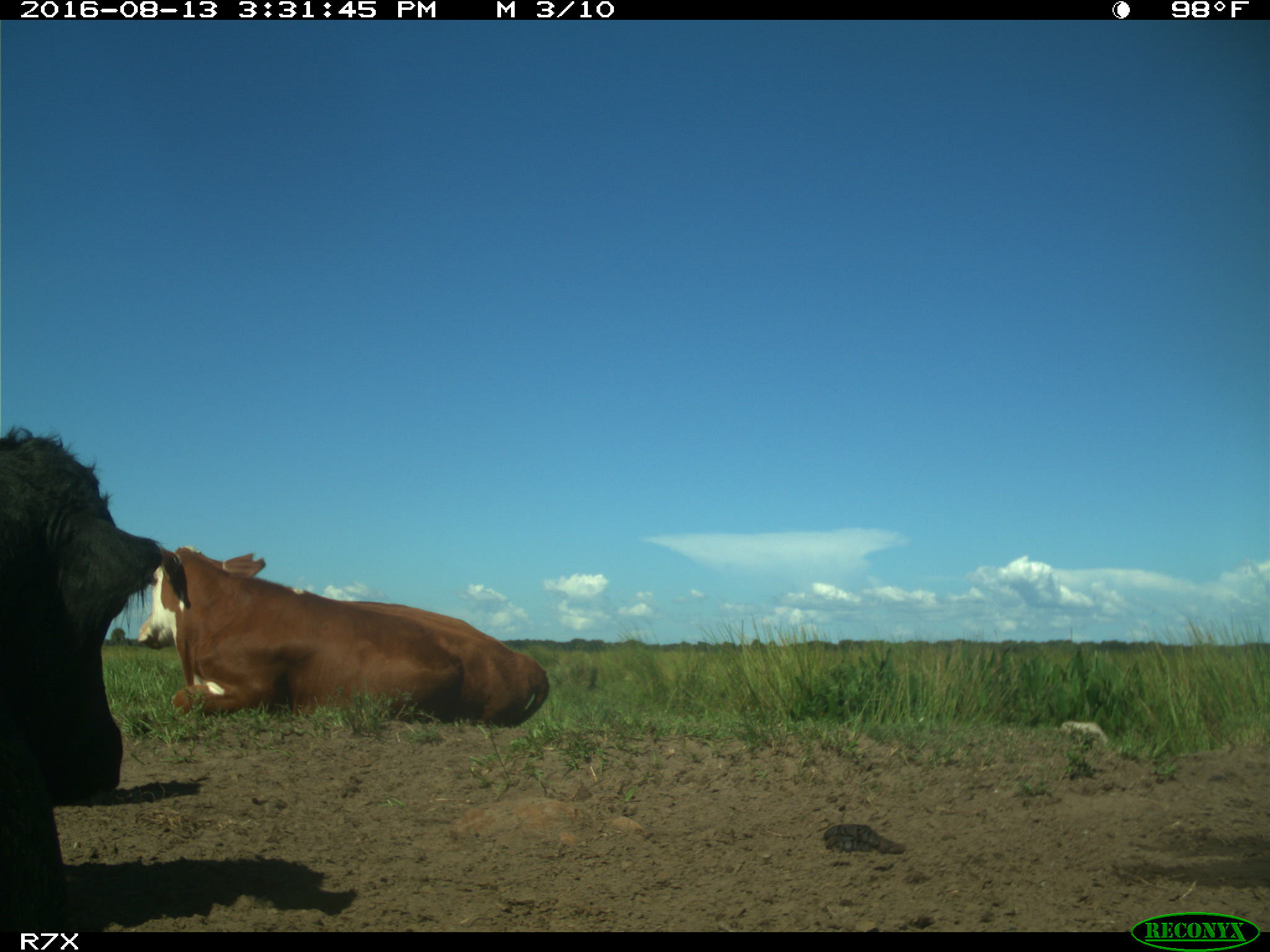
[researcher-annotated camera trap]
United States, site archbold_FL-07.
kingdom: Animalia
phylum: Chordata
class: Mammalia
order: Artiodactyla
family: Bovidae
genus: Bos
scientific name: Bos taurus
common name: domestic cow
Bos taurus (domestic cow).